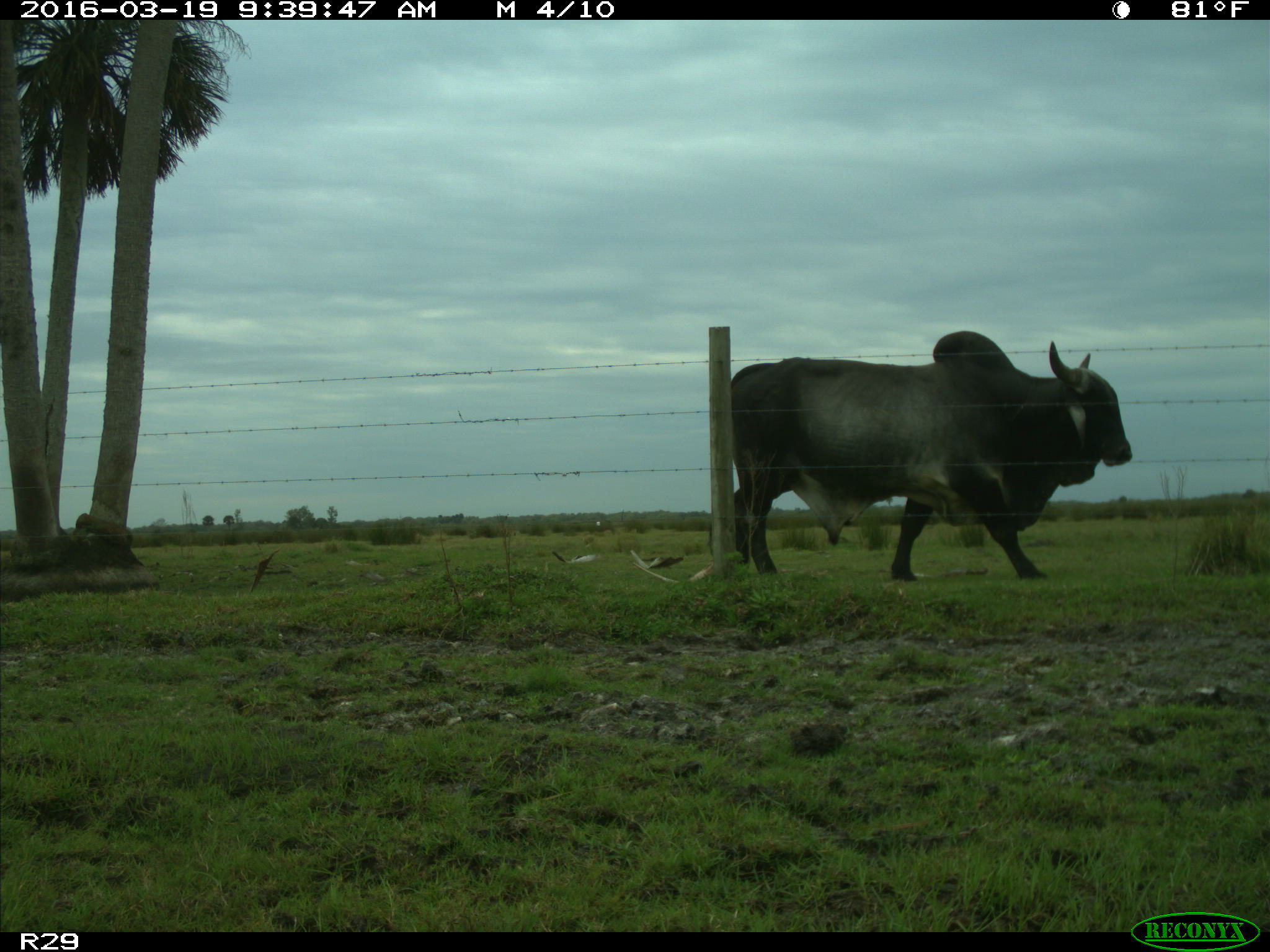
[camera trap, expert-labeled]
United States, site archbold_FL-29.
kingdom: Animalia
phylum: Chordata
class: Mammalia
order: Artiodactyla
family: Bovidae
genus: Bos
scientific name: Bos taurus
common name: domestic cow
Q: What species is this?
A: Bos taurus (domestic cow).